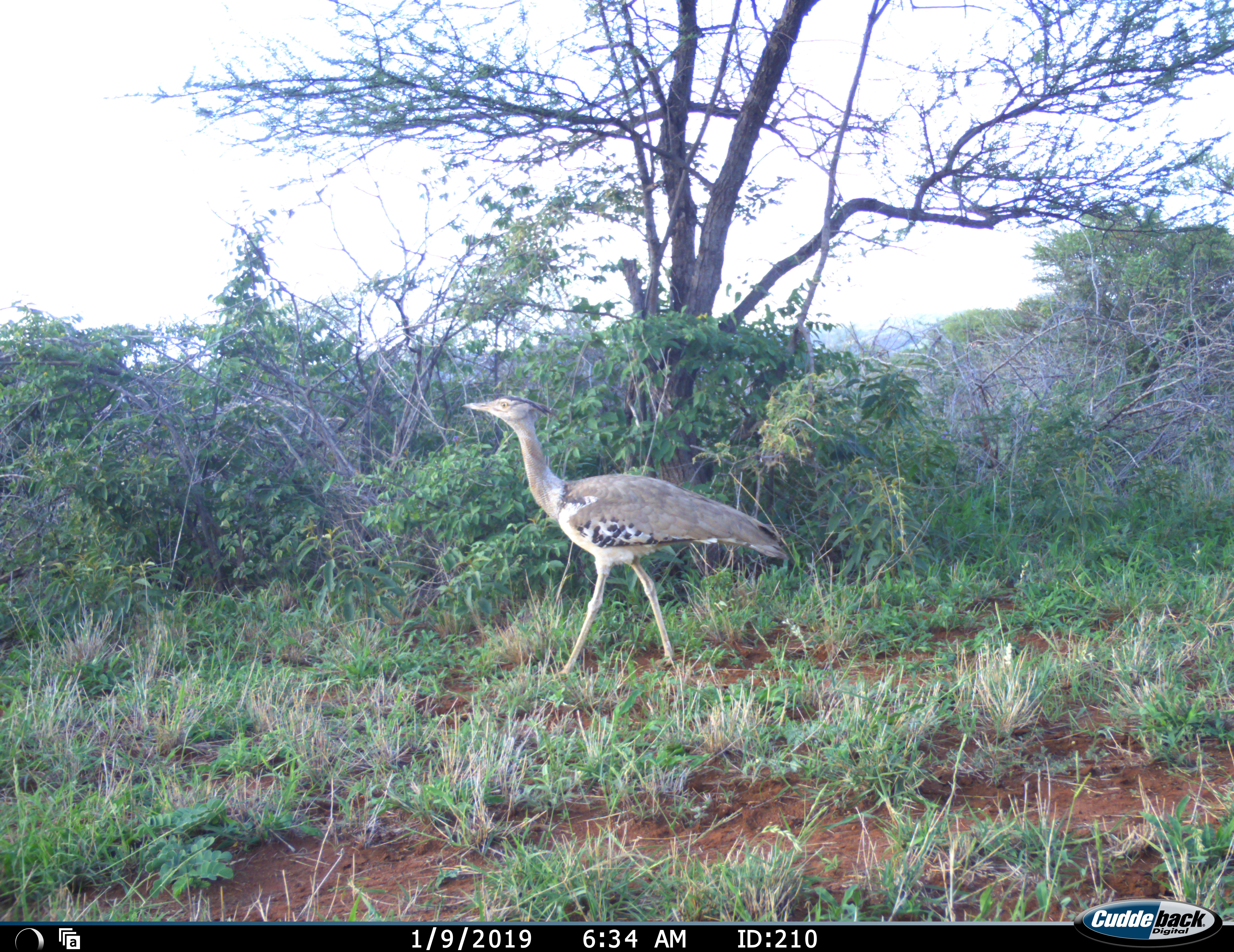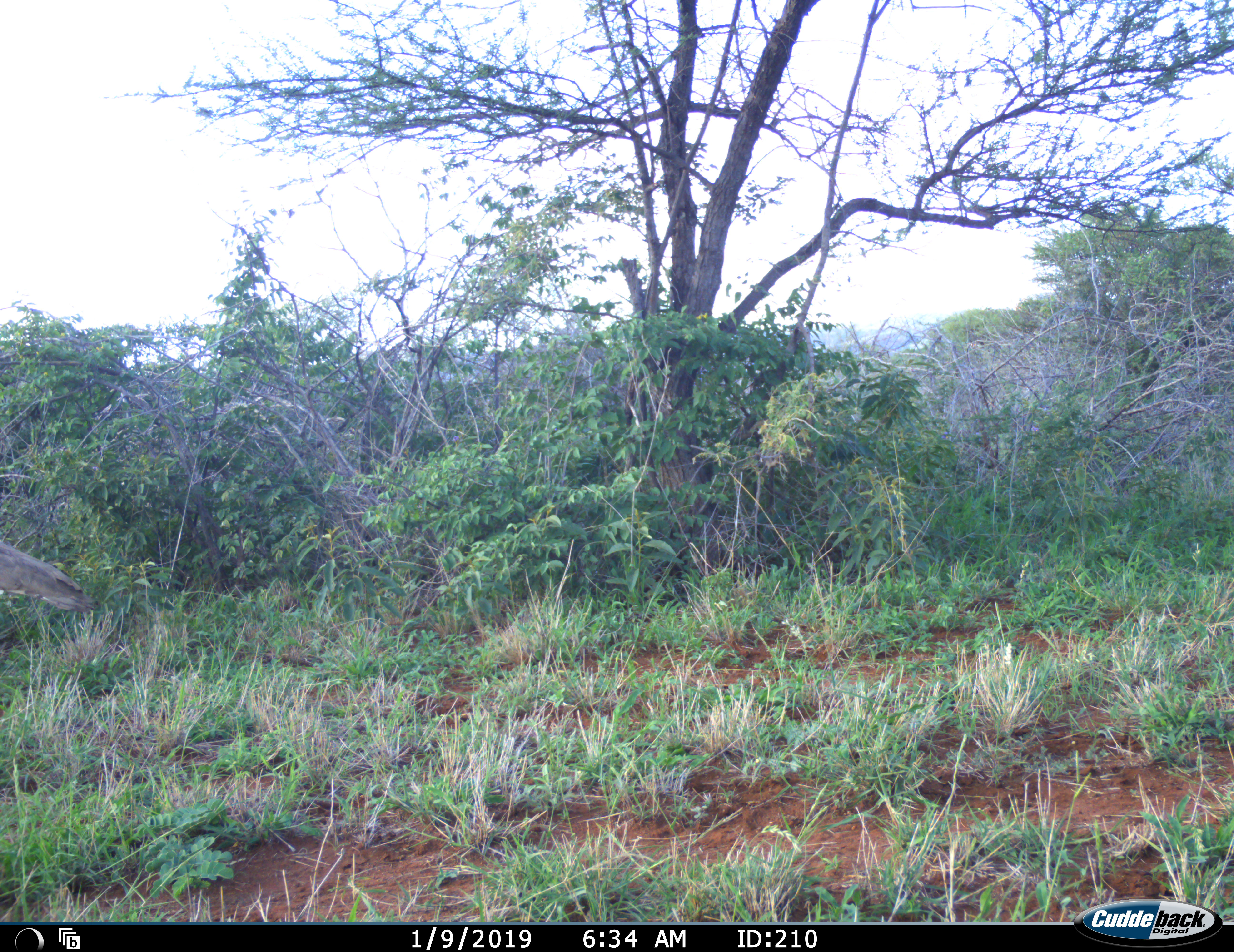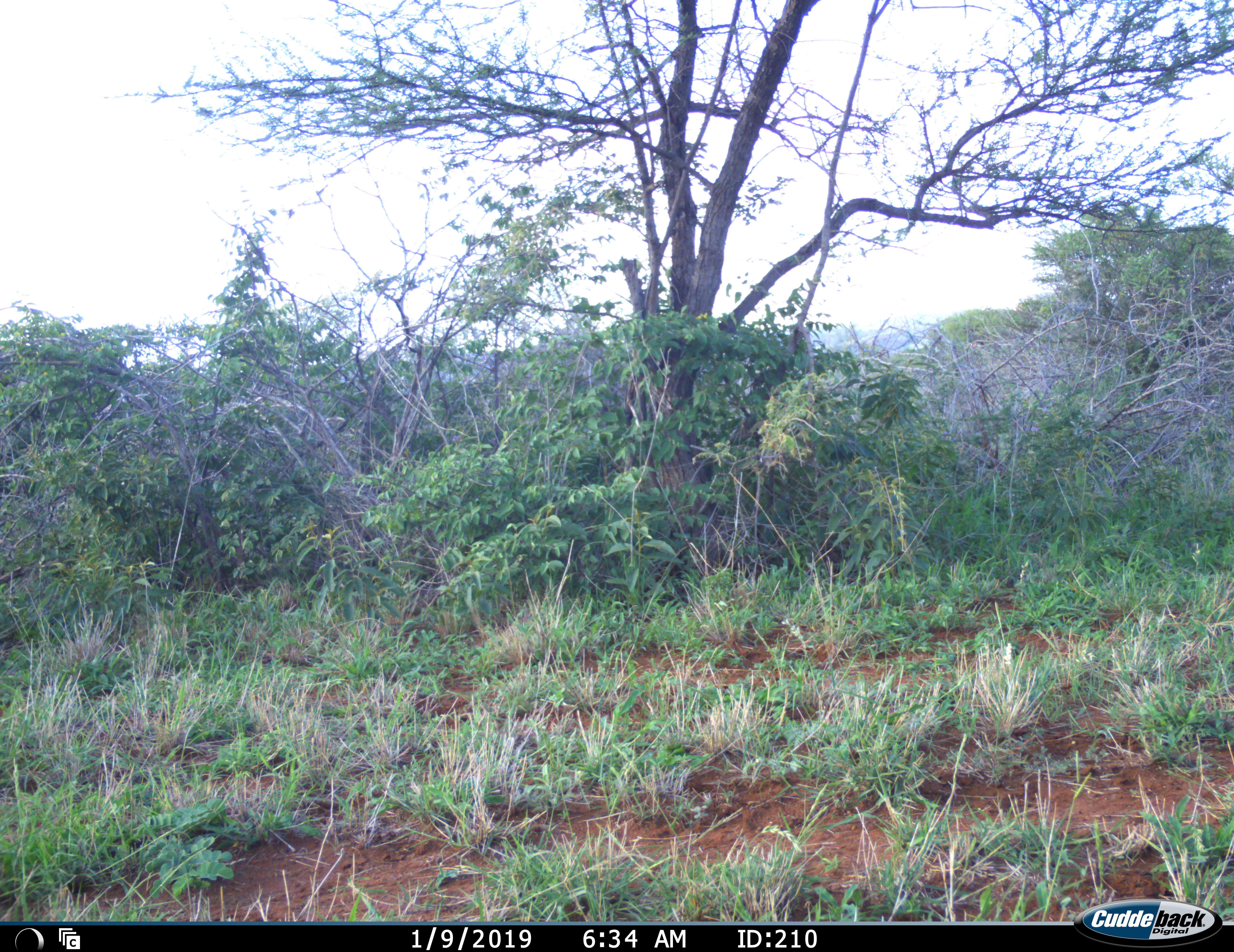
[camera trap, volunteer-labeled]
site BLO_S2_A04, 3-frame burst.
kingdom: Animalia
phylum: Chordata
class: Aves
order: Otidiformes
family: Otididae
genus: Ardeotis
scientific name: Ardeotis kori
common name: kori bustard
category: bustardkori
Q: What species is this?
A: Bustardkori (kori bustard) (Ardeotis kori).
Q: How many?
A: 1.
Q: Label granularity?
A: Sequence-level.